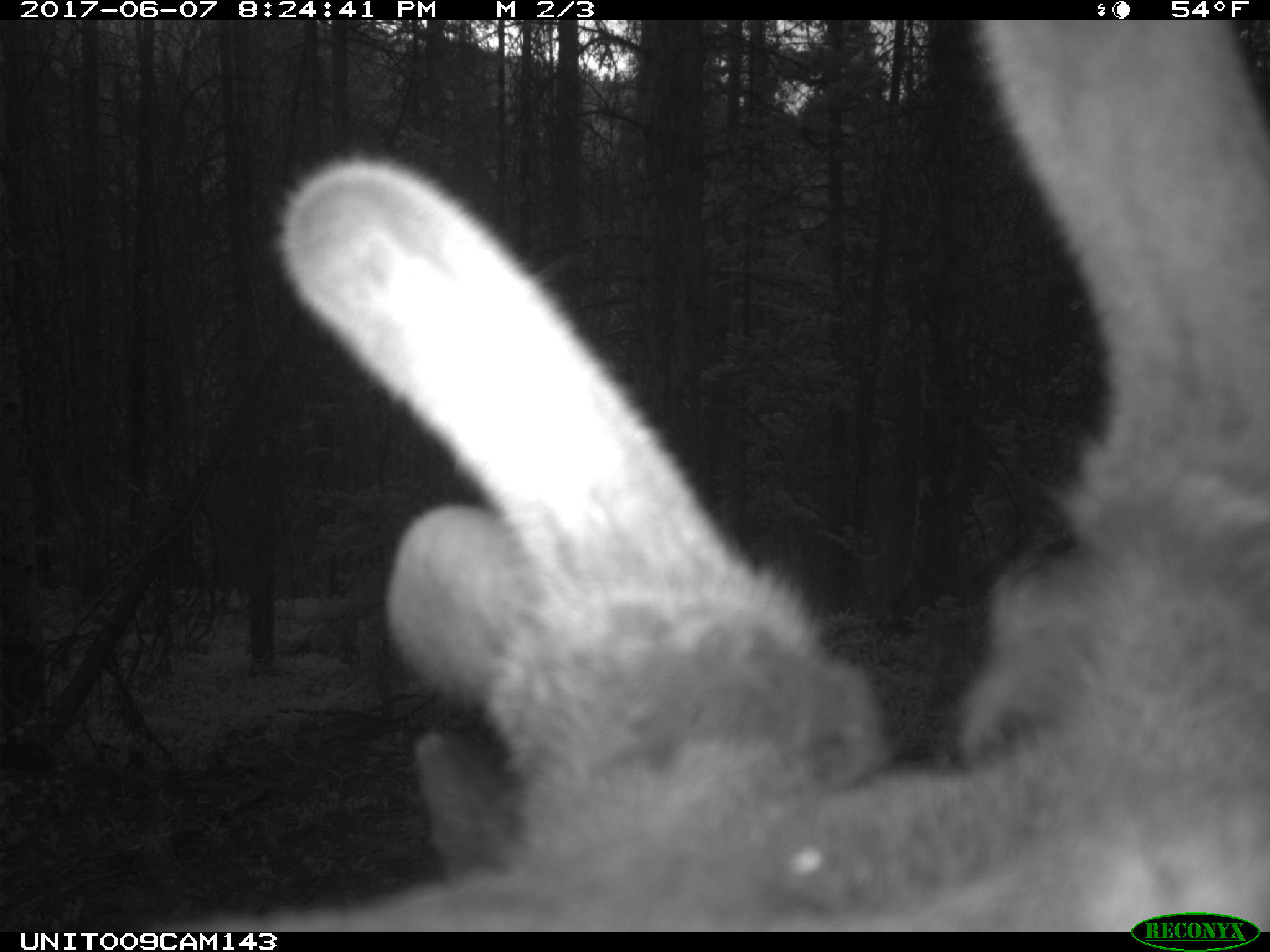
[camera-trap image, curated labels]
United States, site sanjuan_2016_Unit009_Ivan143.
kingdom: Animalia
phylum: Chordata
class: Mammalia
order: Artiodactyla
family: Cervidae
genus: Cervus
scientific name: Cervus elaphus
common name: red deer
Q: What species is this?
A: Cervus elaphus (red deer).